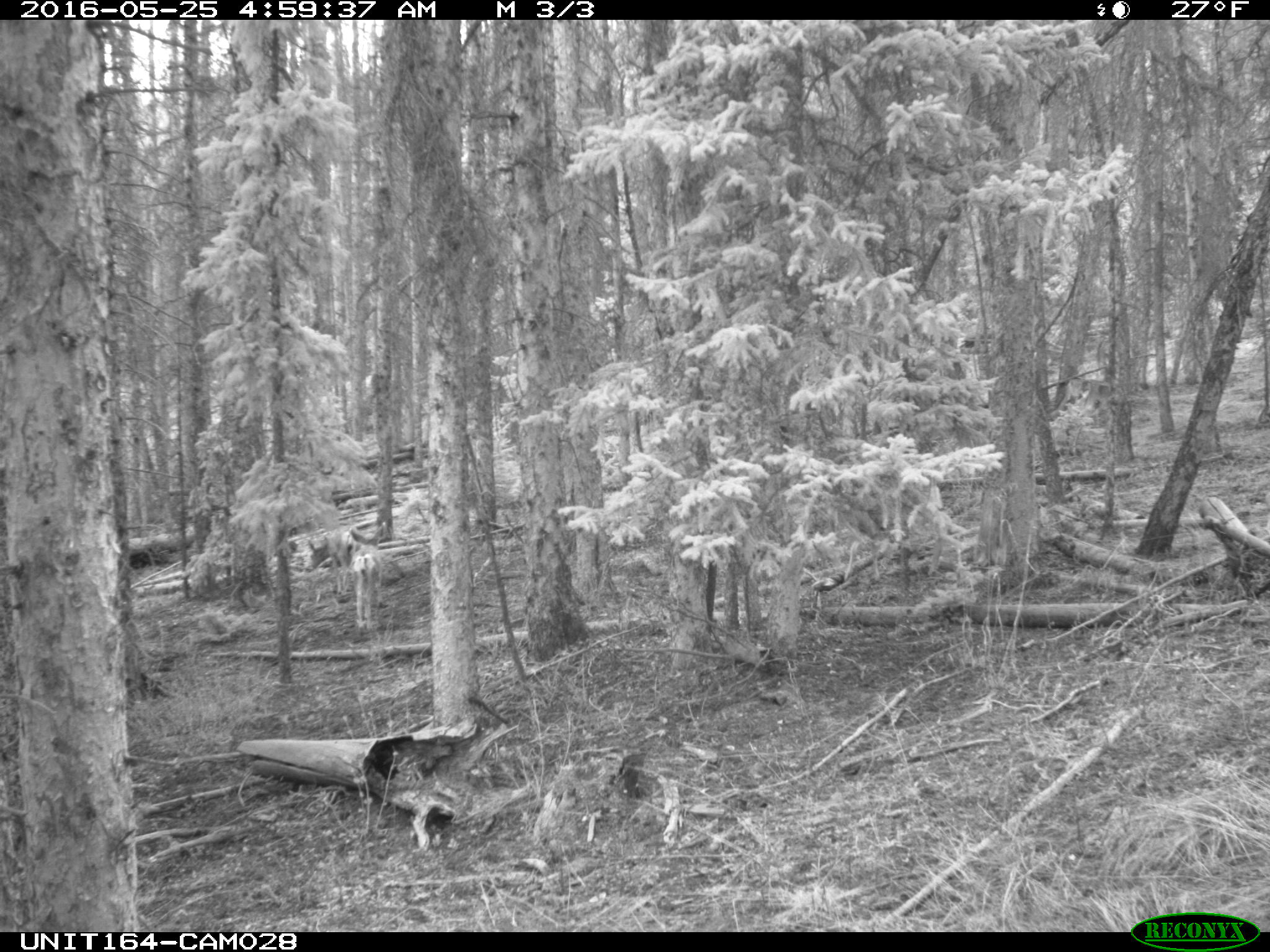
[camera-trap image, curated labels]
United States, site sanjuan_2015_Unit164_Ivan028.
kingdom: Animalia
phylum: Chordata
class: Mammalia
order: Artiodactyla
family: Cervidae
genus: Odocoileus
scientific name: Odocoileus hemionus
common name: mule deer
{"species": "Odocoileus hemionus (mule deer)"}